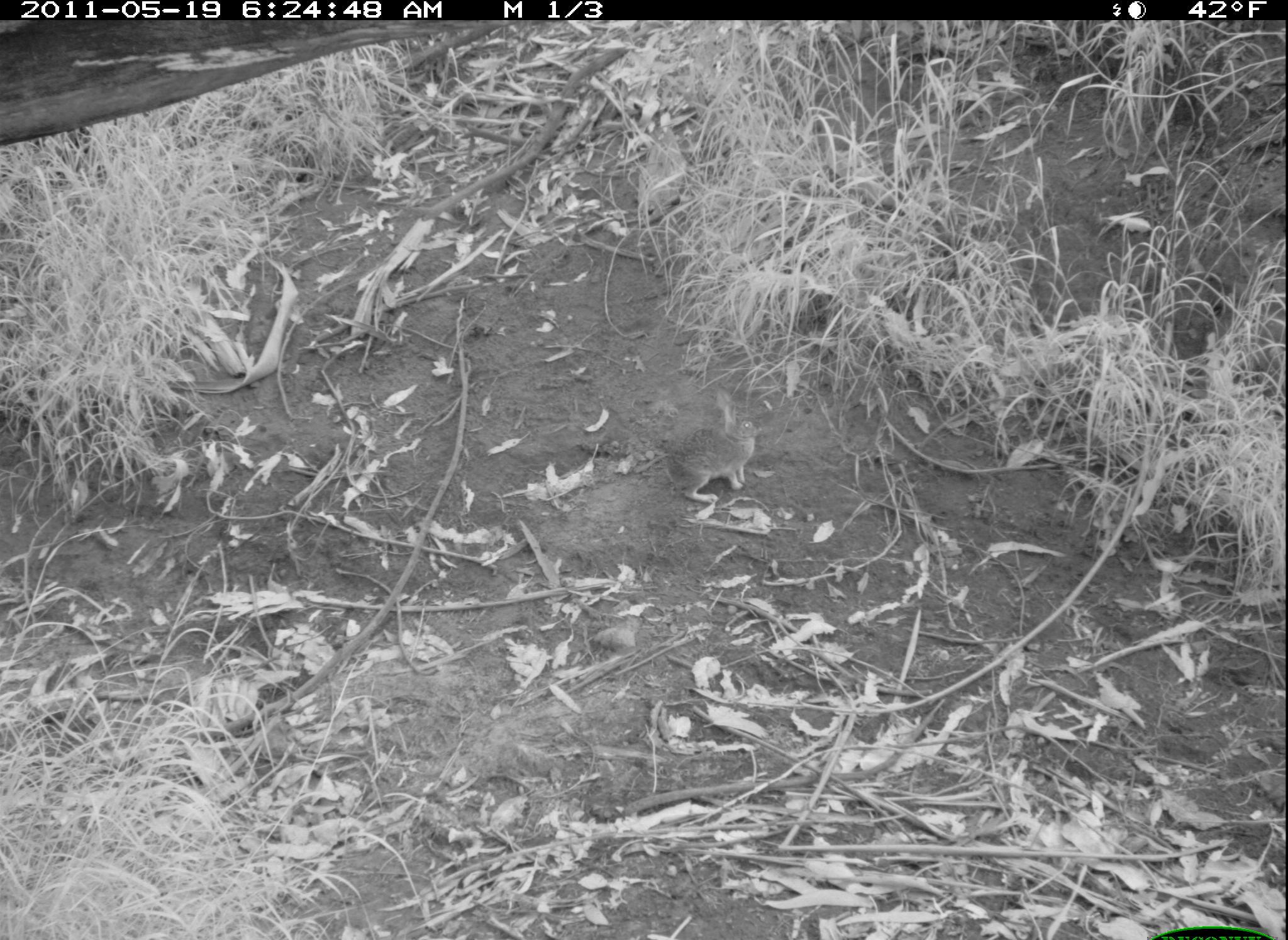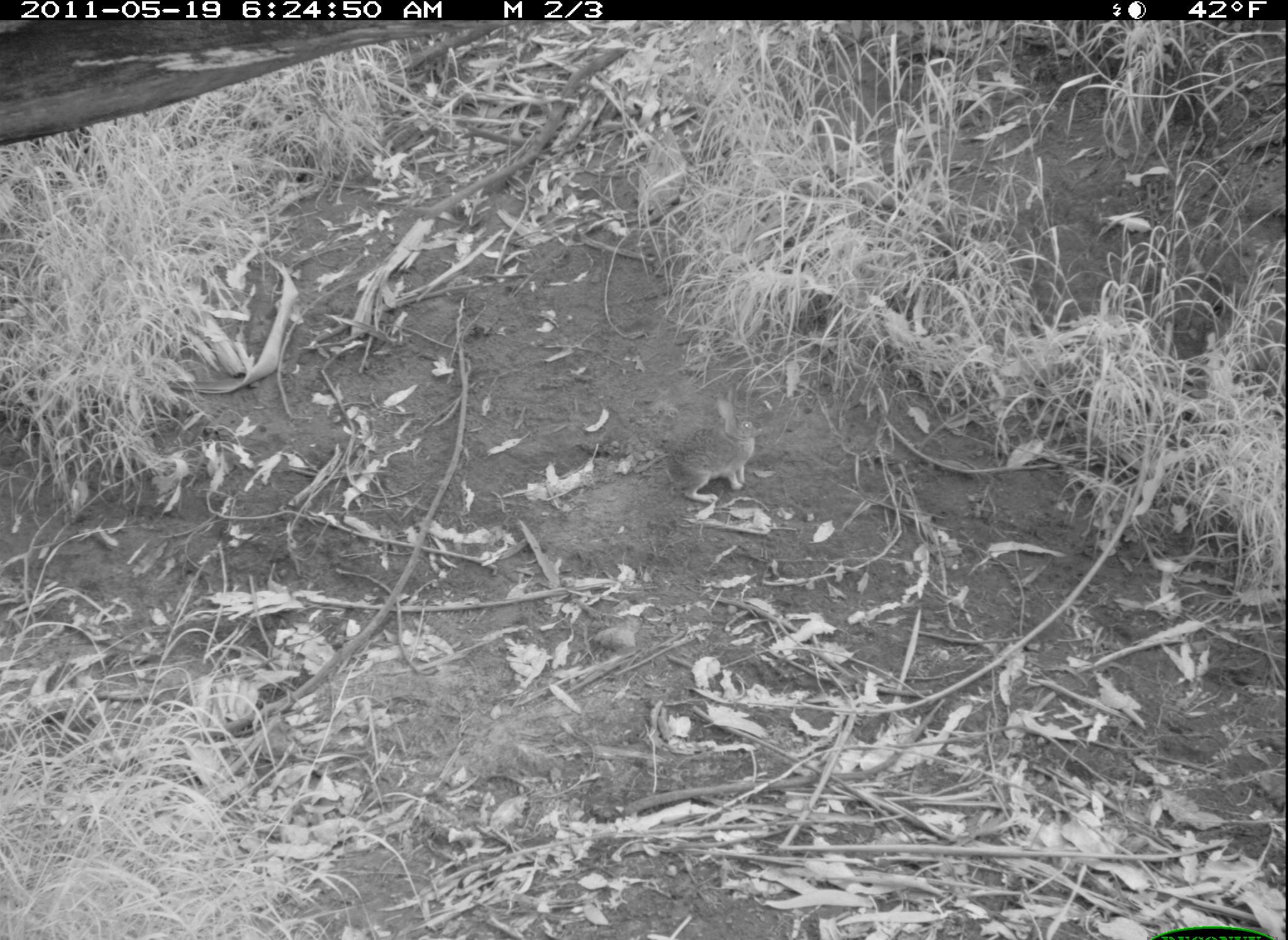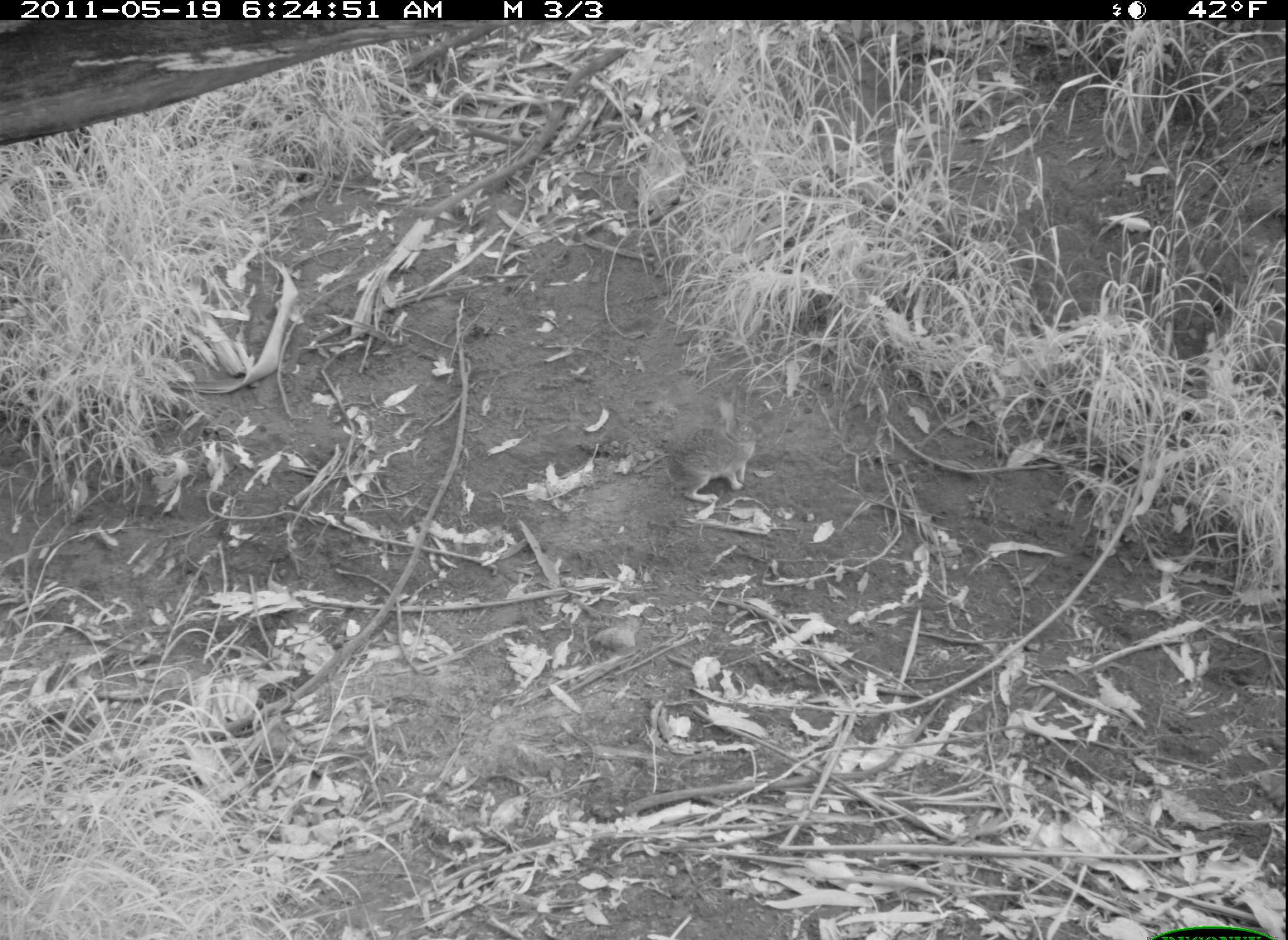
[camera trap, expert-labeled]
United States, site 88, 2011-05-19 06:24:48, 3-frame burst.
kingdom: Animalia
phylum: Chordata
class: Mammalia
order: Lagomorpha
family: Leporidae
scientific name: Leporidae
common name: rabbits and hares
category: rabbit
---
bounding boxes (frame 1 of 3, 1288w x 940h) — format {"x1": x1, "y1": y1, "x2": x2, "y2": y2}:
rabbit: {"x1": 634, "y1": 391, "x2": 777, "y2": 520}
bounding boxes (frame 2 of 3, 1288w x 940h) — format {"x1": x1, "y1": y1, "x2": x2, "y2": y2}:
rabbit: {"x1": 636, "y1": 392, "x2": 766, "y2": 506}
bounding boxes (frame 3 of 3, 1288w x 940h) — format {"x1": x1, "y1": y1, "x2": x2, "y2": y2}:
rabbit: {"x1": 642, "y1": 387, "x2": 773, "y2": 523}